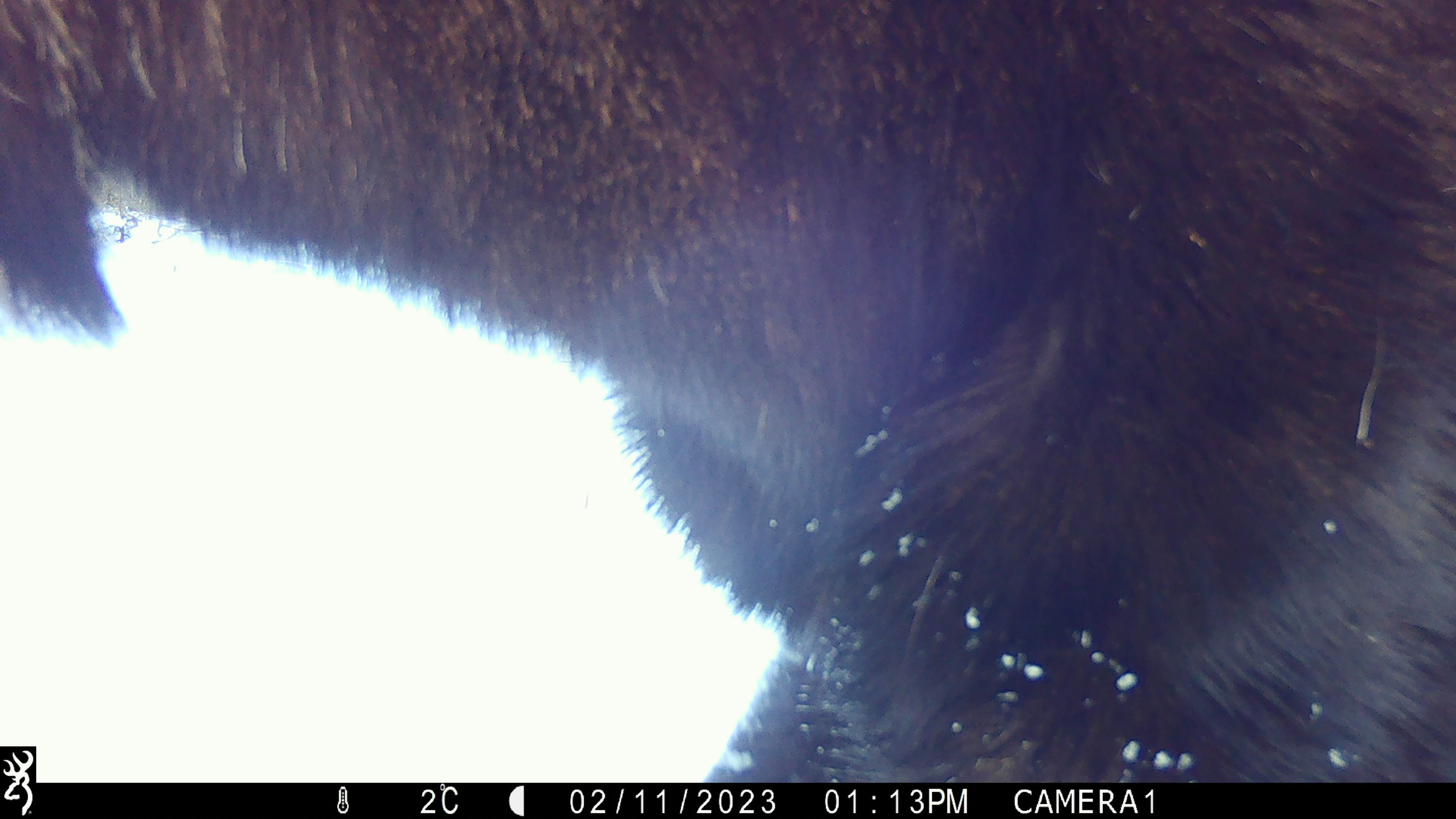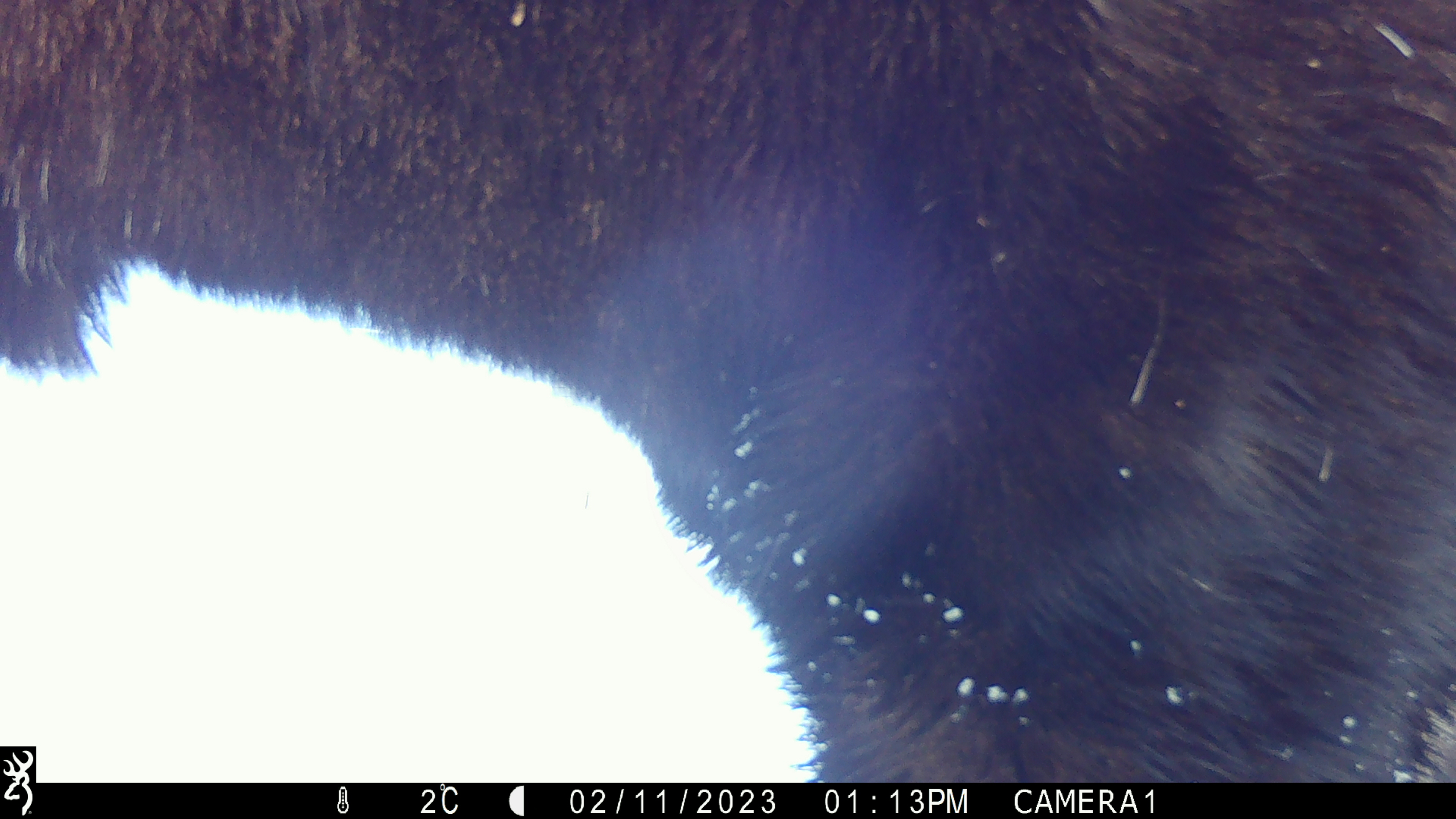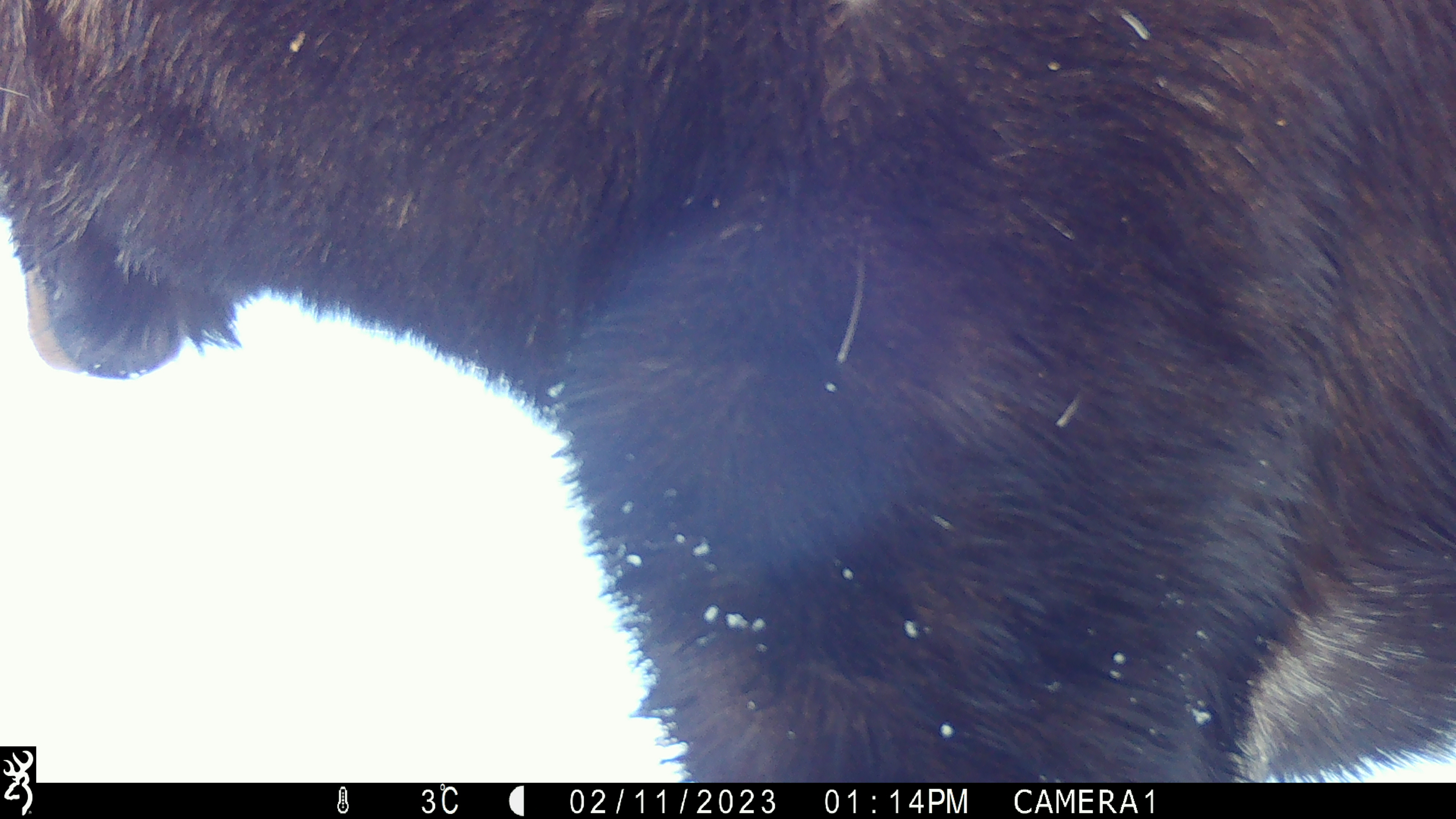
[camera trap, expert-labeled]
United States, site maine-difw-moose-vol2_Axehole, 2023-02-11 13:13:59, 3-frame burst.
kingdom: Animalia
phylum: Chordata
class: Mammalia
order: Artiodactyla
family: Cervidae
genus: Alces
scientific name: Alces alces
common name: moose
Moose (Alces alces).